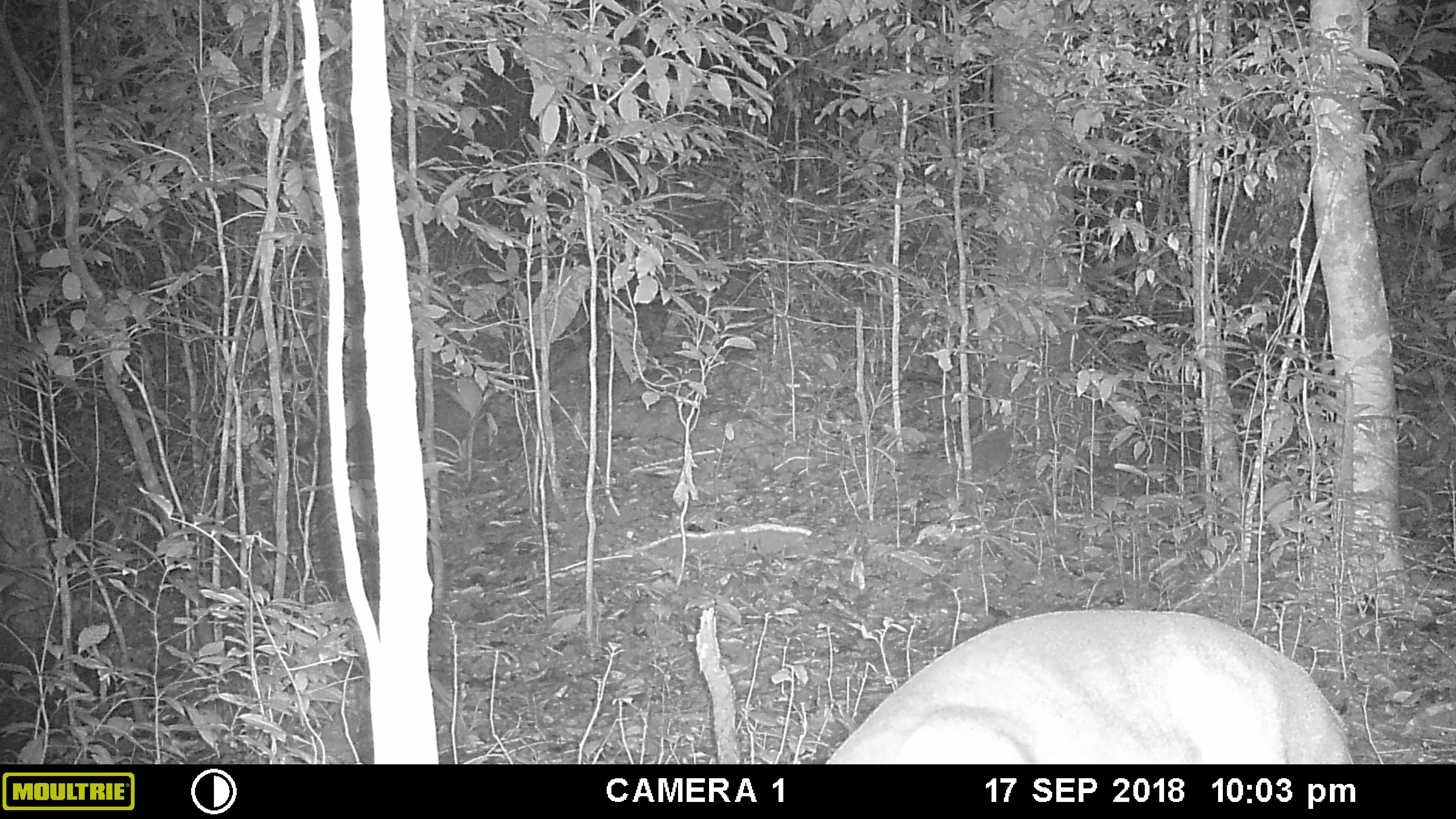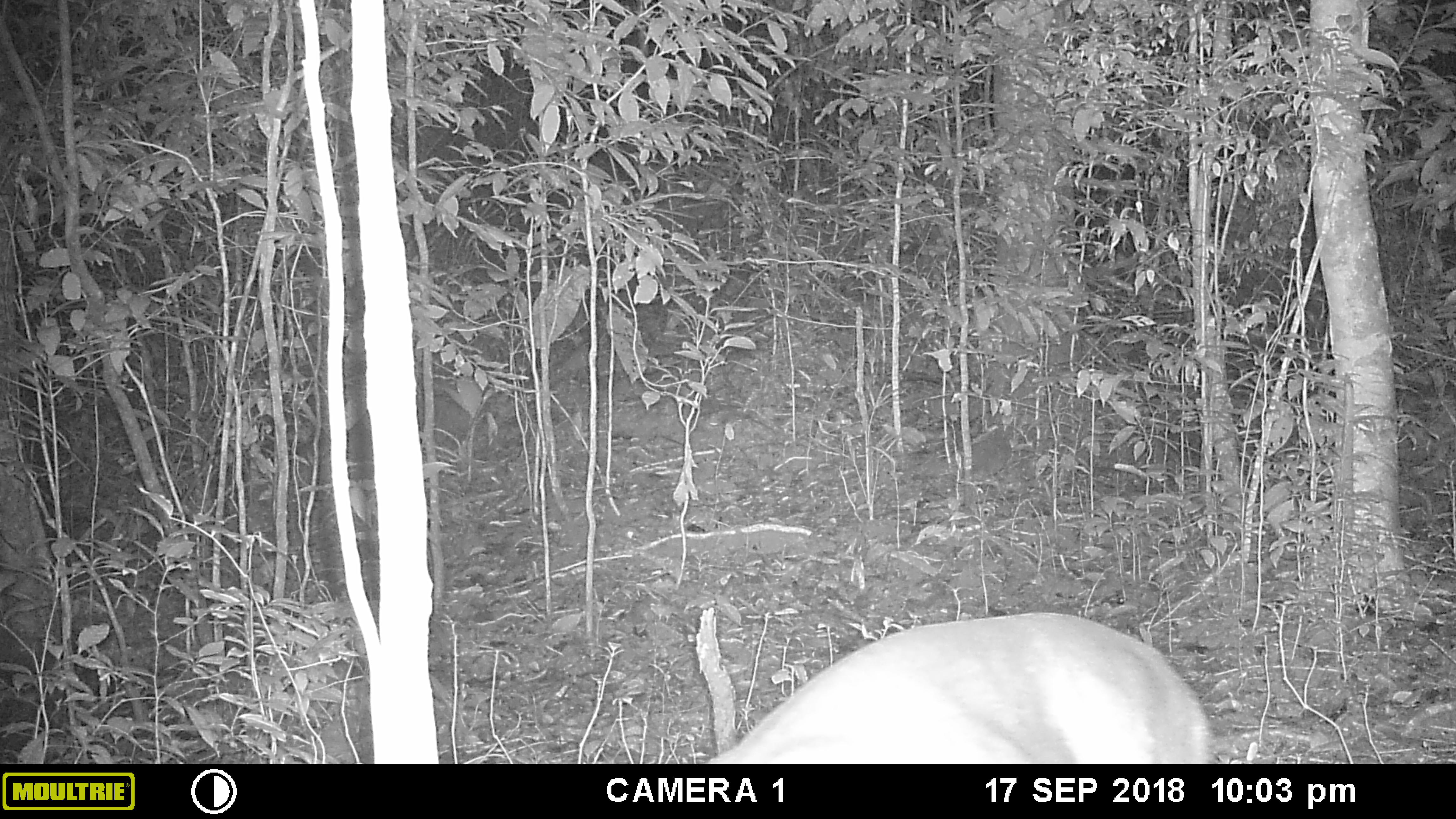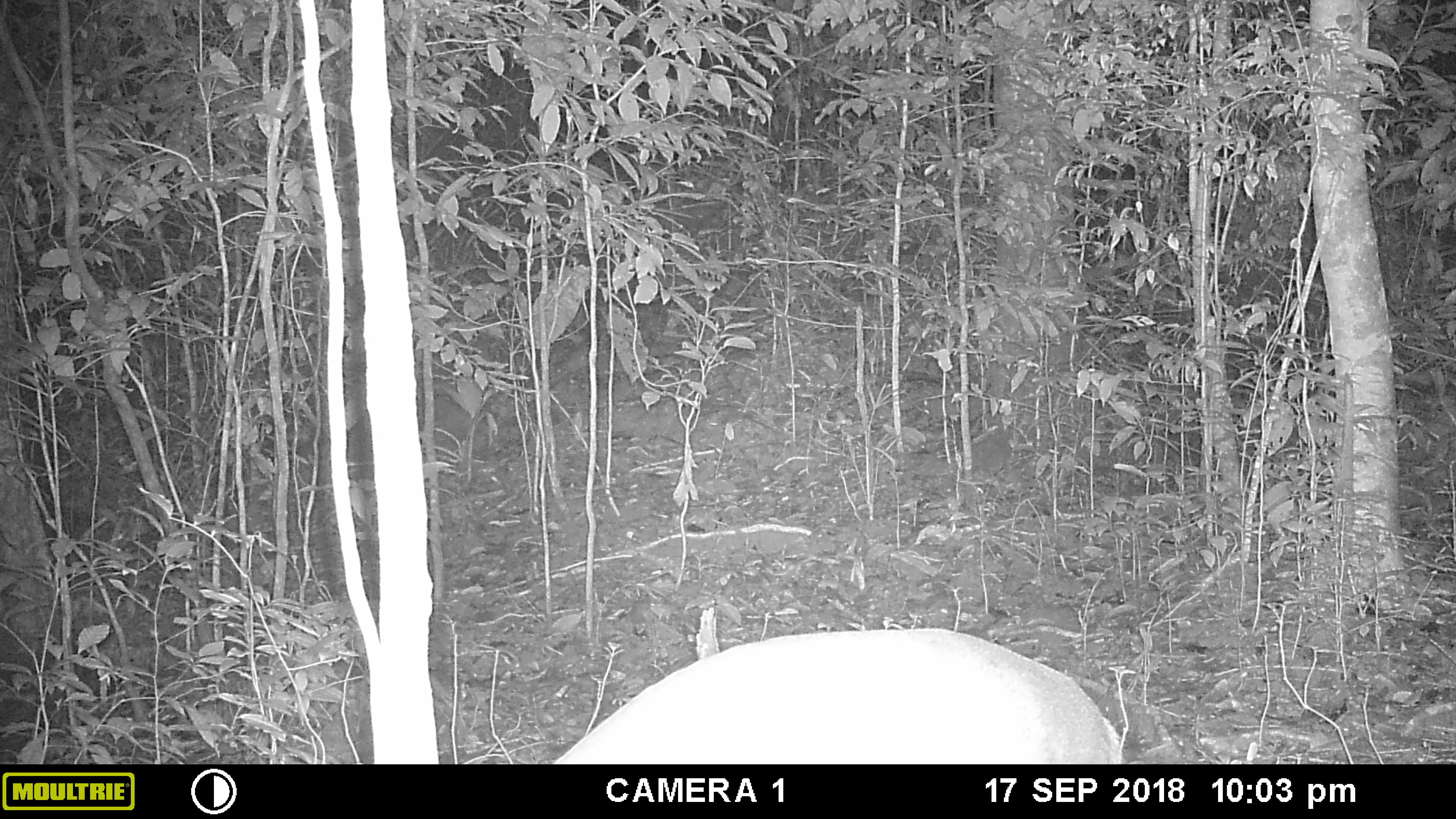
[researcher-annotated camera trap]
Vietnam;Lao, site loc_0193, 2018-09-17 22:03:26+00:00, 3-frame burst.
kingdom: Animalia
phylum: Chordata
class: Mammalia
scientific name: Laurasiatheria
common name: ungulate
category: unidentified ungulates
Unidentified ungulates (ungulate) (Laurasiatheria). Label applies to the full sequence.